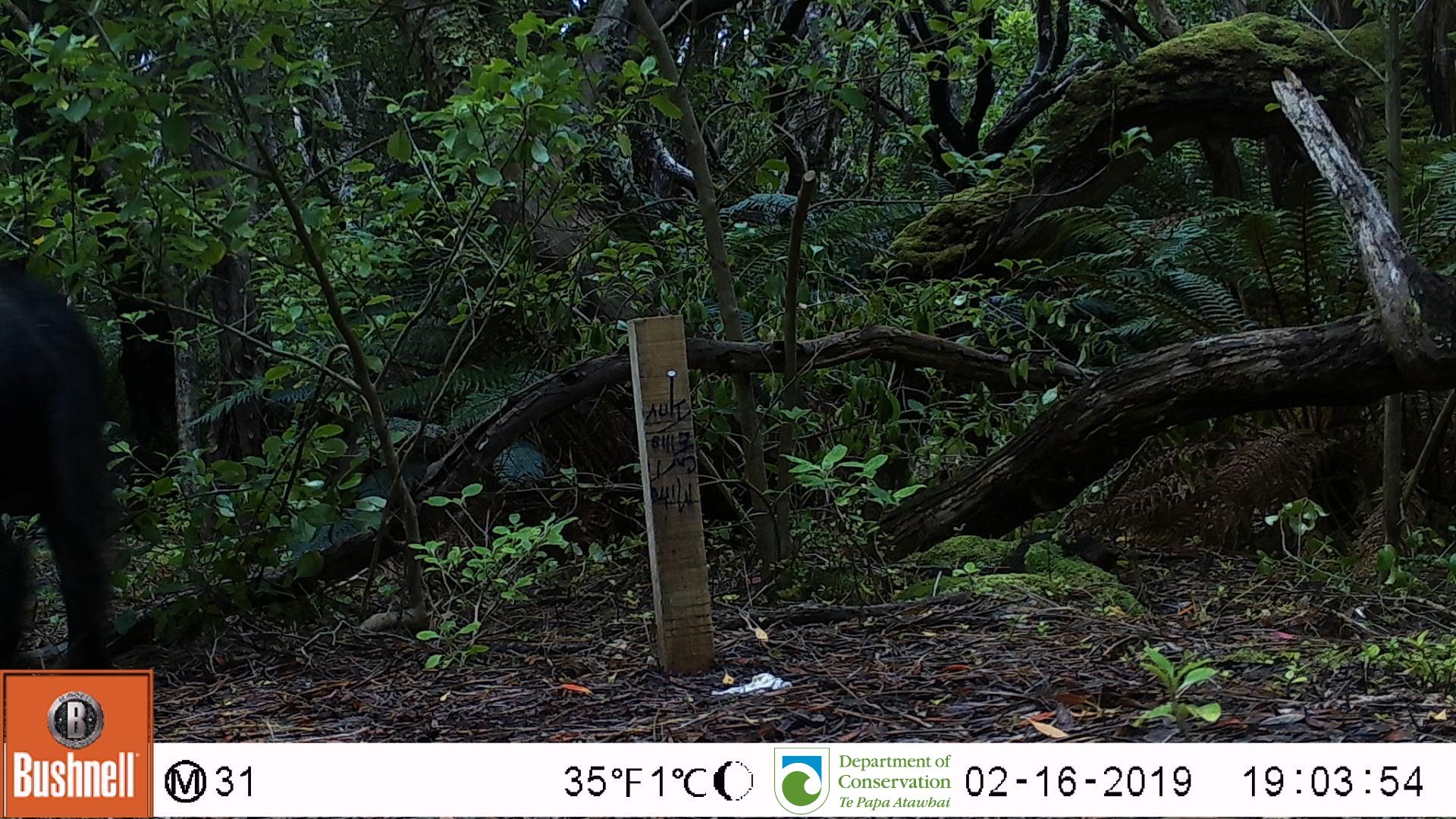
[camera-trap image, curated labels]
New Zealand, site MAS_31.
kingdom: Animalia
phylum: Chordata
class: Mammalia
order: Artiodactyla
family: Suidae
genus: Sus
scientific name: Sus scrofa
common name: pig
Pig (Sus scrofa).